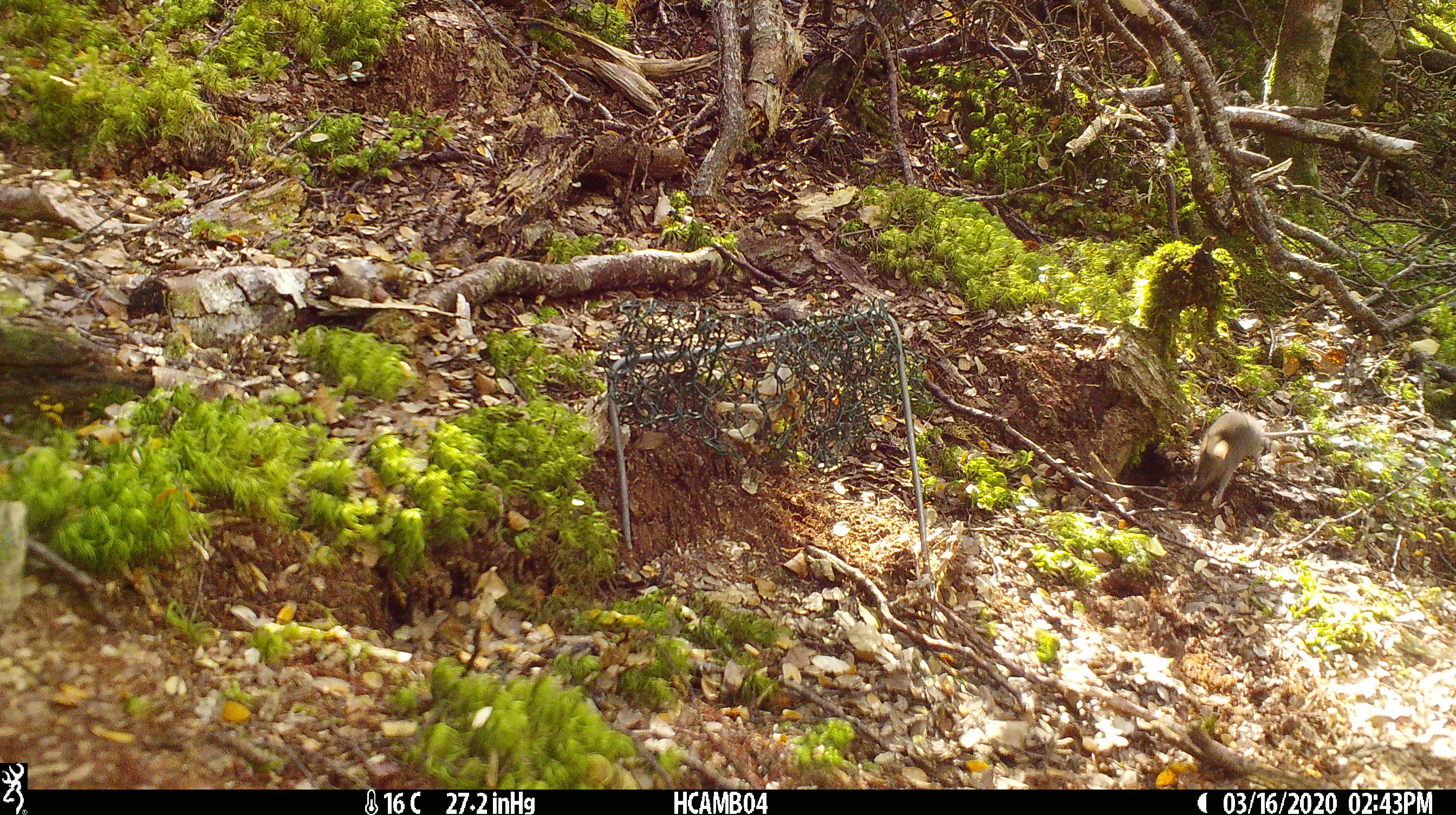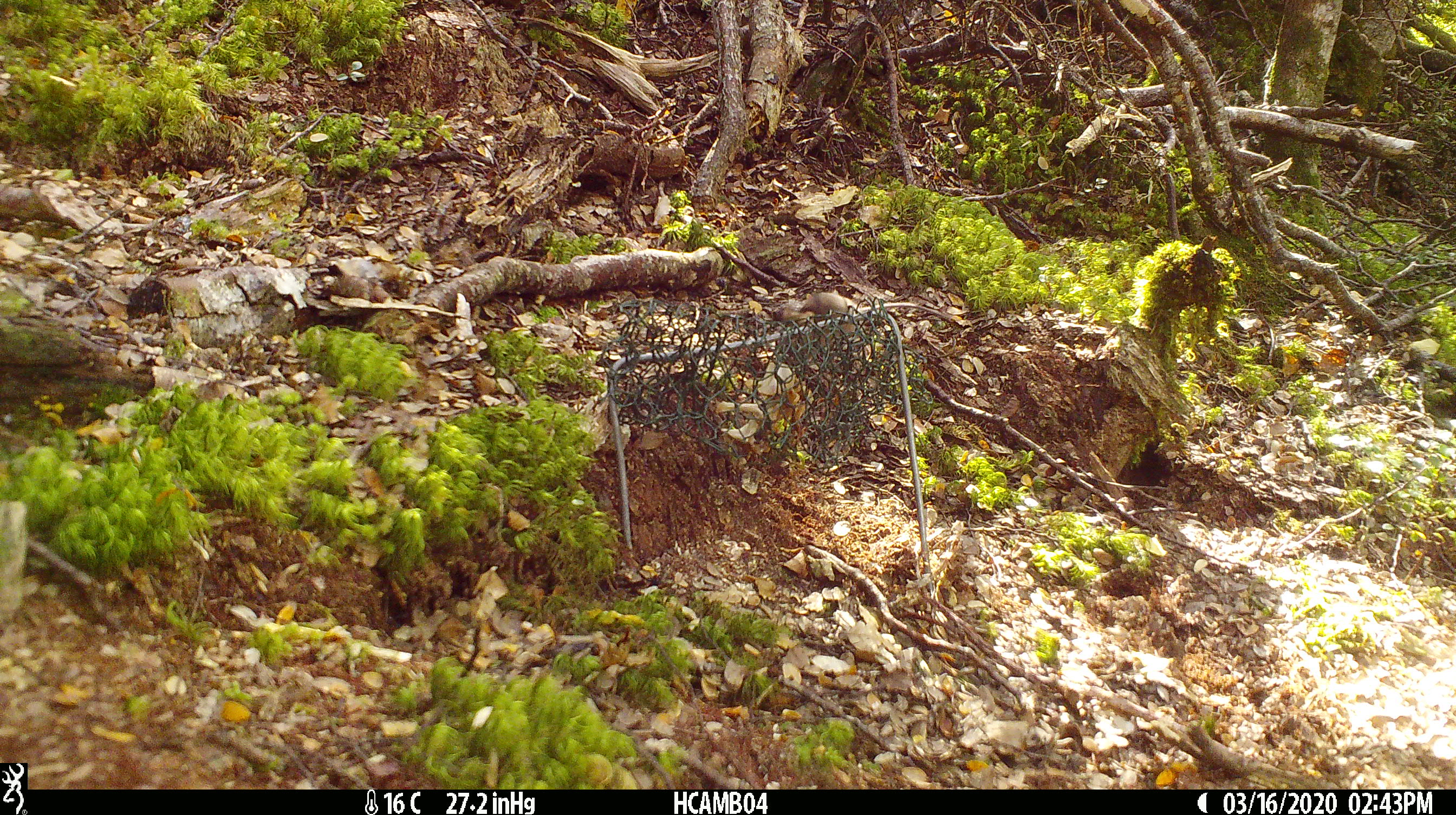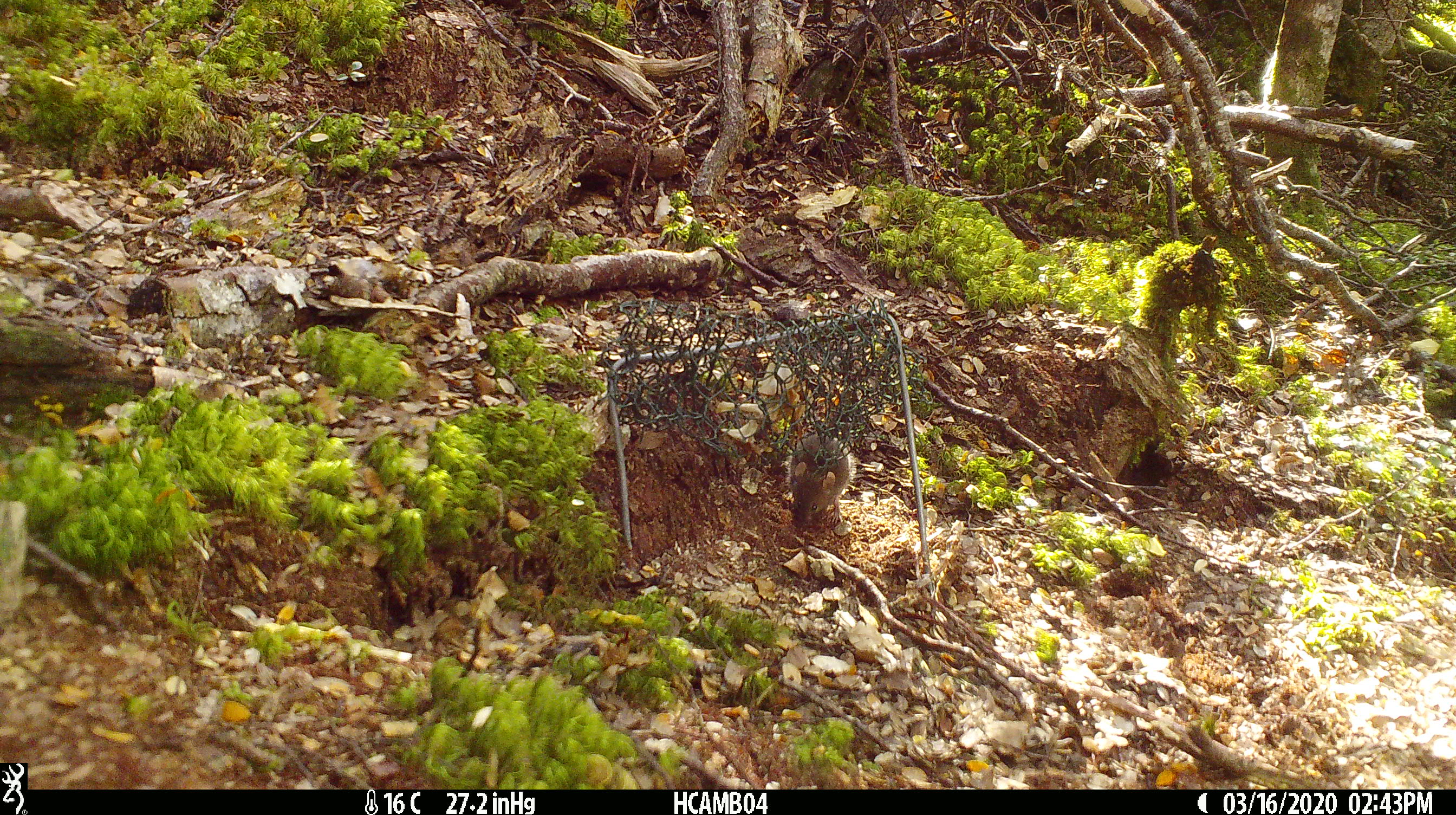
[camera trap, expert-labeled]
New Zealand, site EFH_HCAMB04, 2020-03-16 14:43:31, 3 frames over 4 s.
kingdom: Animalia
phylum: Chordata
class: Mammalia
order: Rodentia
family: Muridae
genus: Mus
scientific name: Mus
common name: mouse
Mouse (Mus).